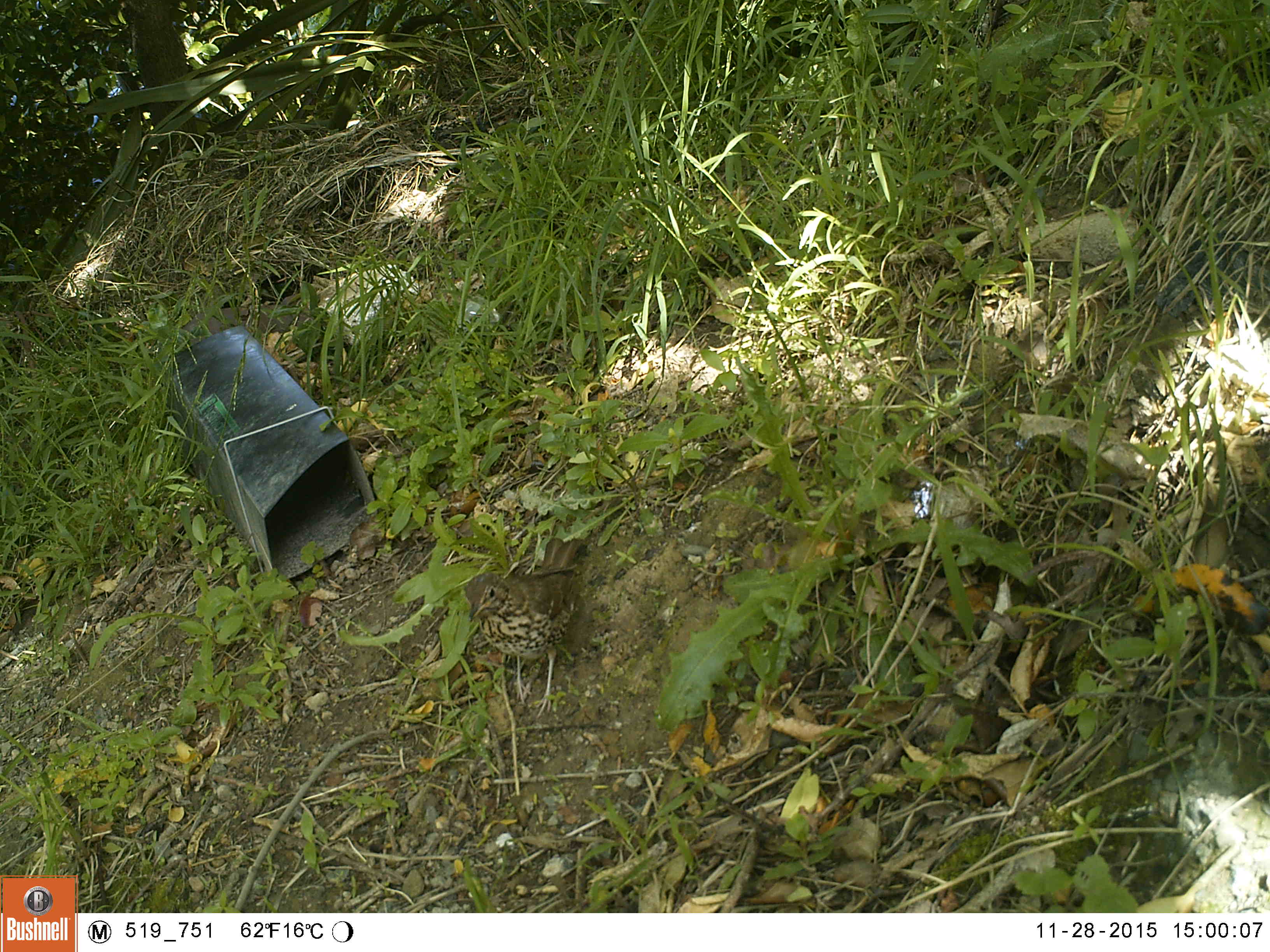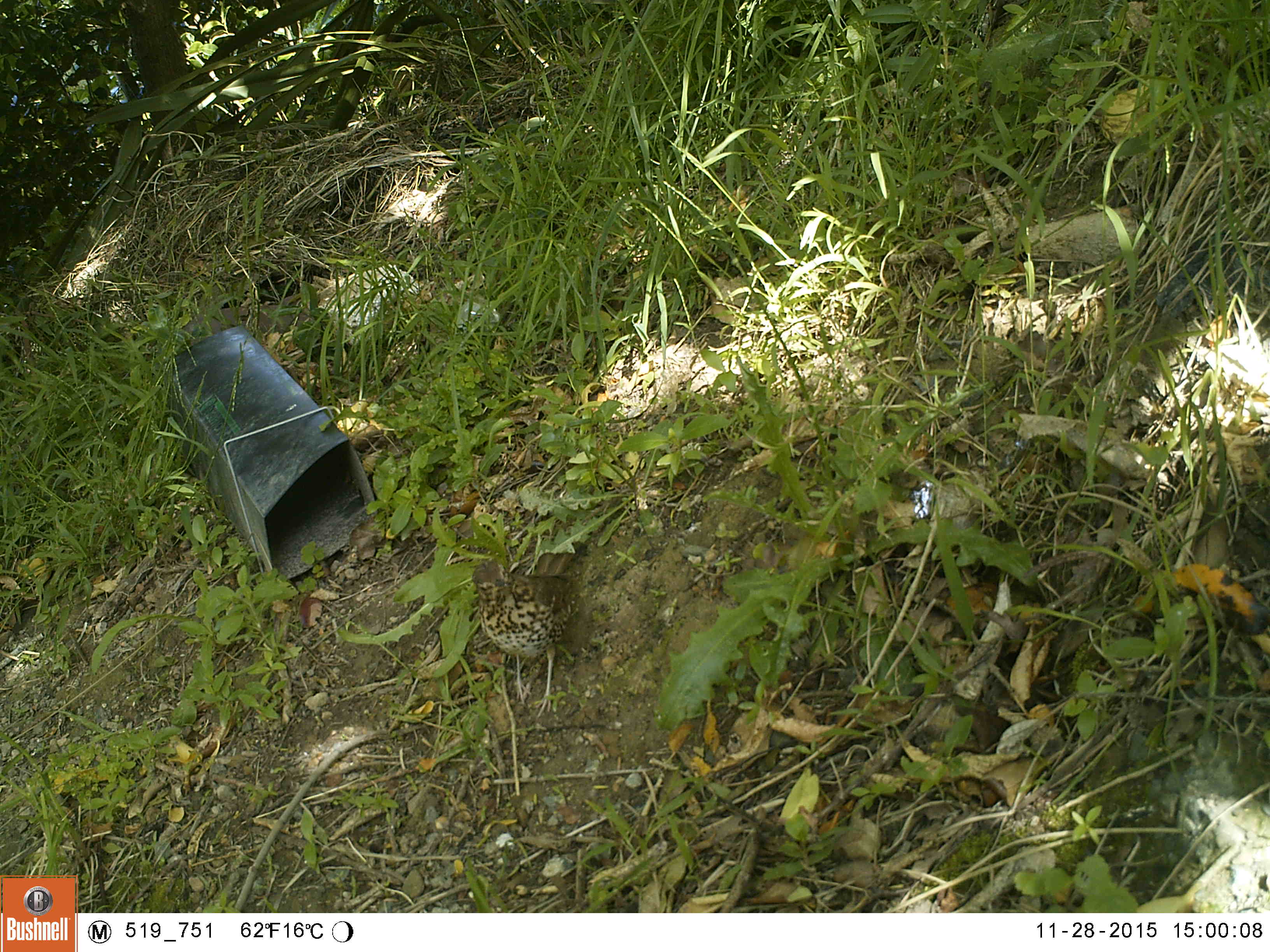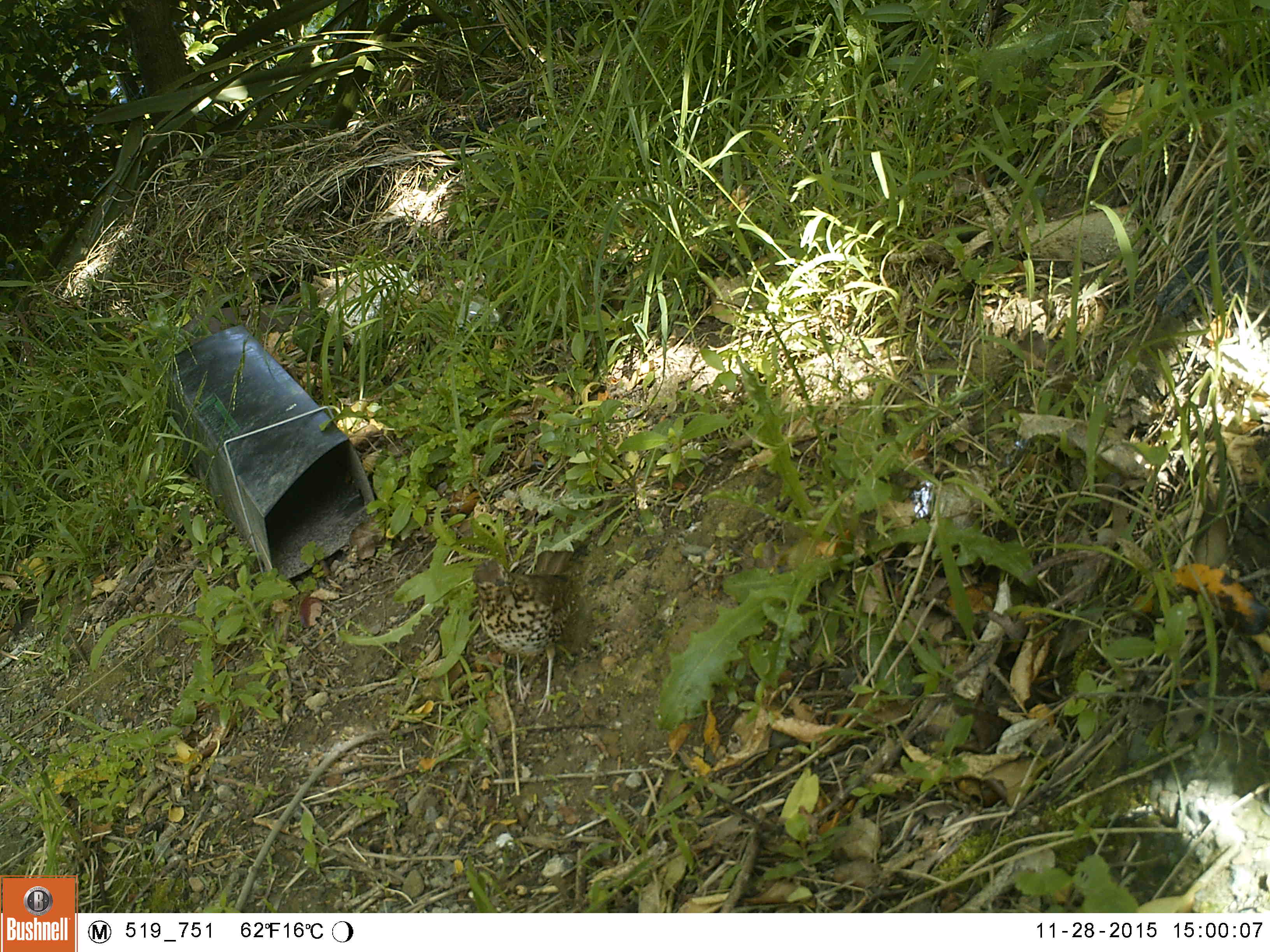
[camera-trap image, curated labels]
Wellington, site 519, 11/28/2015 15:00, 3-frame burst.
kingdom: Animalia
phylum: Chordata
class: Aves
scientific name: Aves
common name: bird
Bird (Aves).